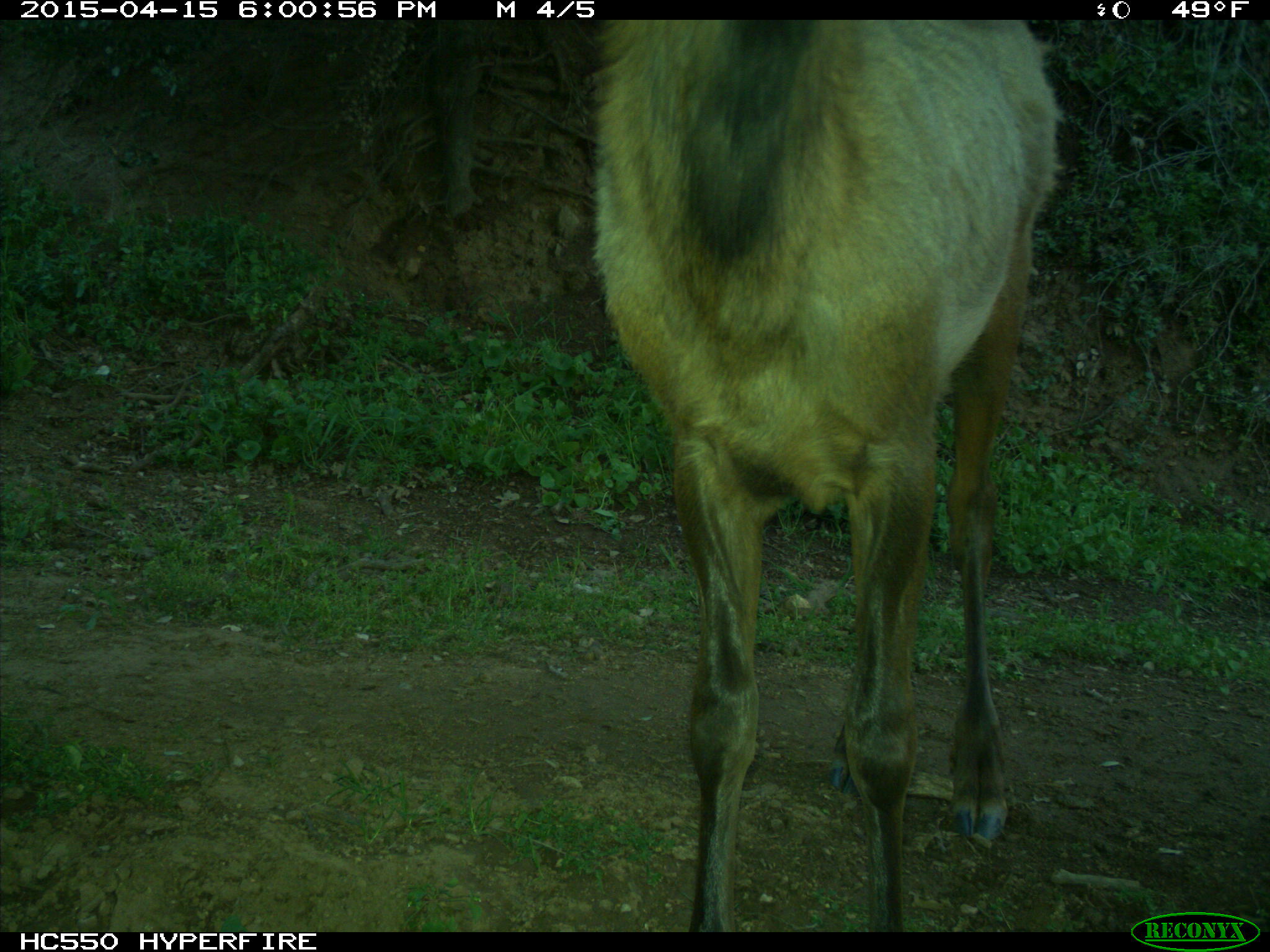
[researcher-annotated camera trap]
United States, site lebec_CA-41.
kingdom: Animalia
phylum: Chordata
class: Mammalia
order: Artiodactyla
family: Cervidae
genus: Cervus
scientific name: Cervus canadensis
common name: elk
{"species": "Cervus canadensis (elk)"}